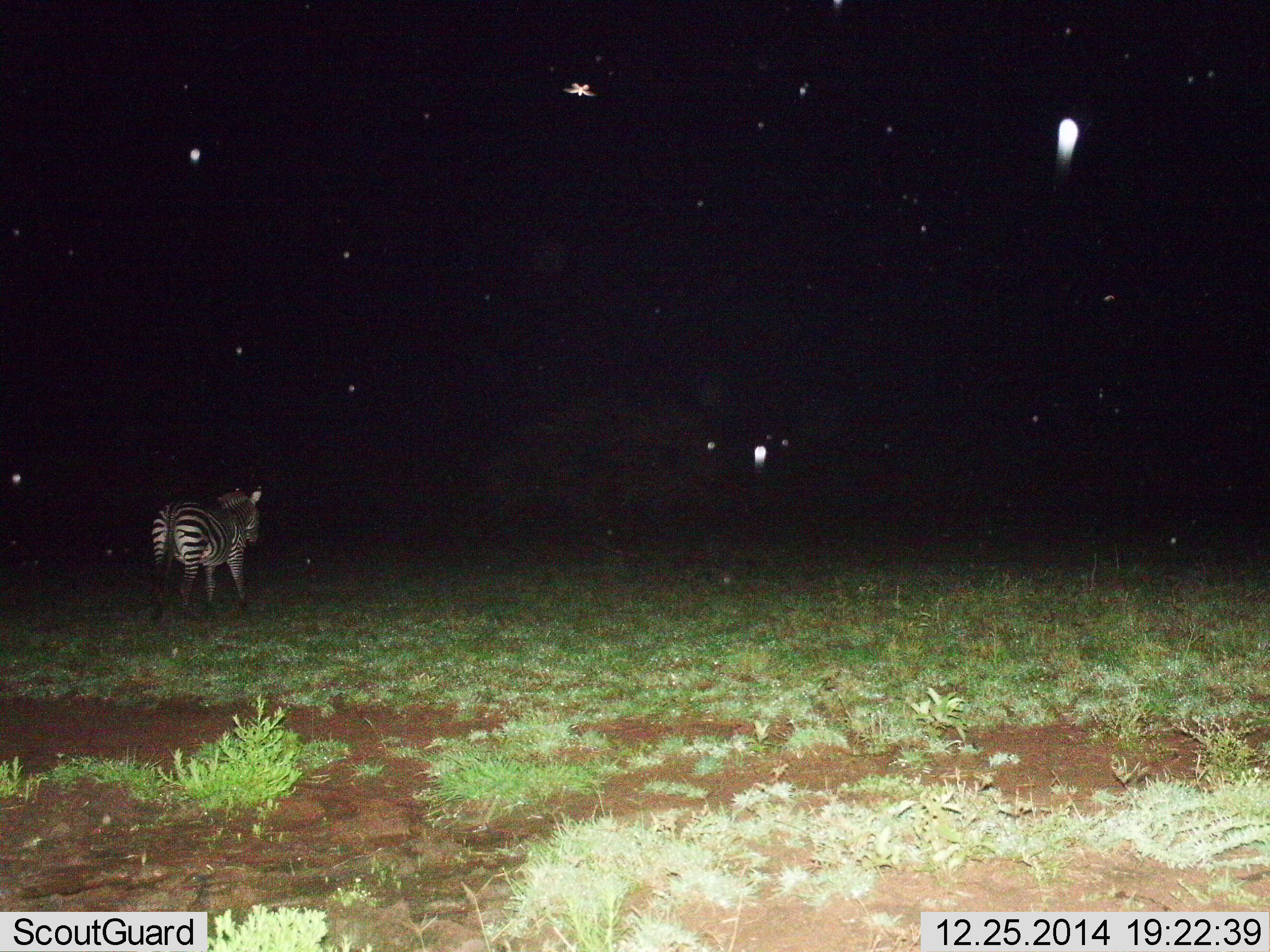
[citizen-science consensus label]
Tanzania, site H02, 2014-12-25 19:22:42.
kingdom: Animalia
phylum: Chordata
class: Mammalia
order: Perissodactyla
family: Equidae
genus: Equus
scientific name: Equus quagga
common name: plains zebra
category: zebra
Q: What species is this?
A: Zebra (plains zebra) (Equus quagga).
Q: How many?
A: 1.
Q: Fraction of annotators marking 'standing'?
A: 50%.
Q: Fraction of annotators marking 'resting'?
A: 0%.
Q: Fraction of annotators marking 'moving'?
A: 50%.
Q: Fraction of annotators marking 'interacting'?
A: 0%.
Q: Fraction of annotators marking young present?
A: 0%.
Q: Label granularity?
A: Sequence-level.